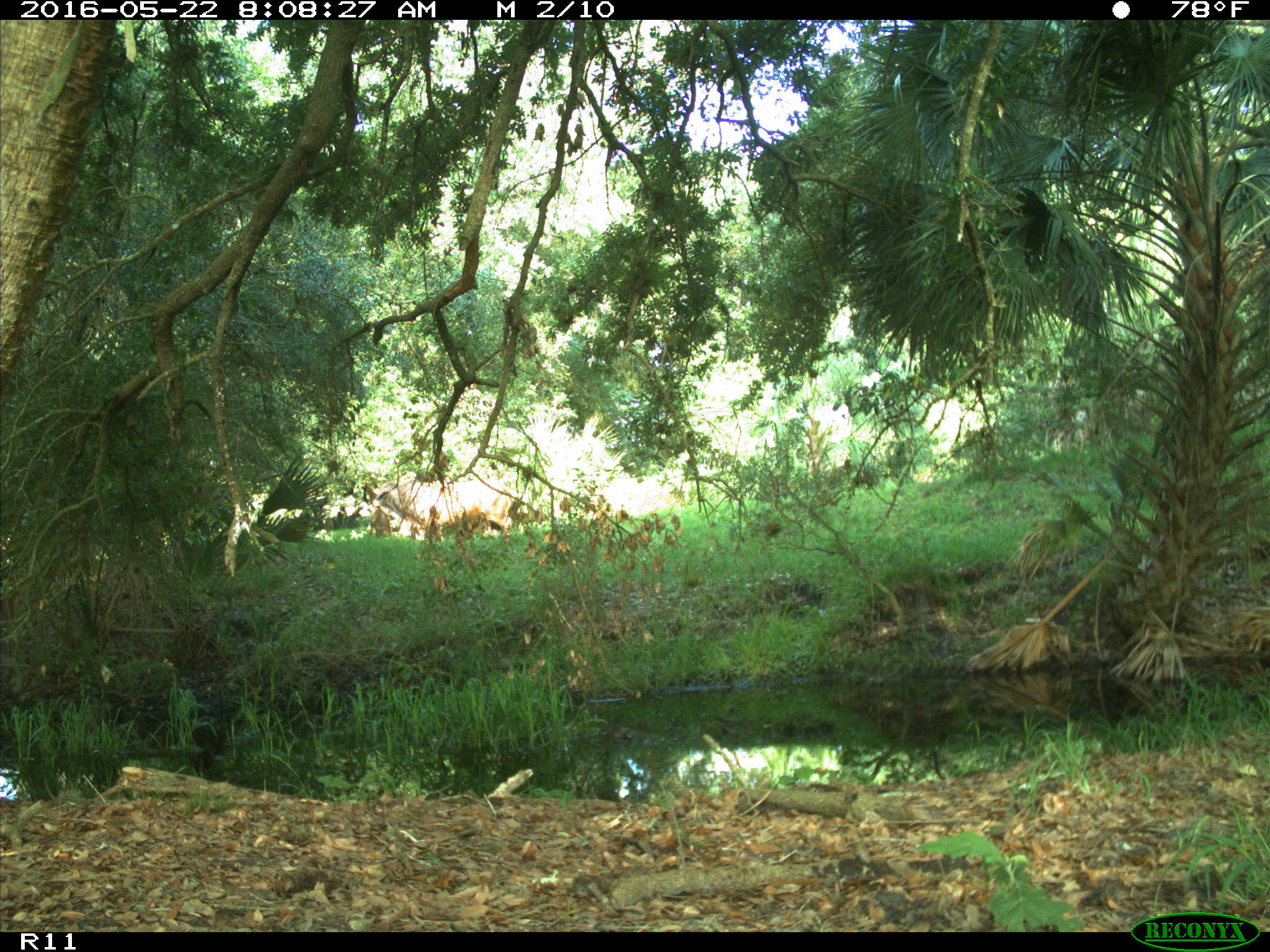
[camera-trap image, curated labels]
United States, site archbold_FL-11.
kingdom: Animalia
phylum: Chordata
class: Mammalia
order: Artiodactyla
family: Bovidae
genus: Bos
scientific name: Bos taurus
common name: domestic cow